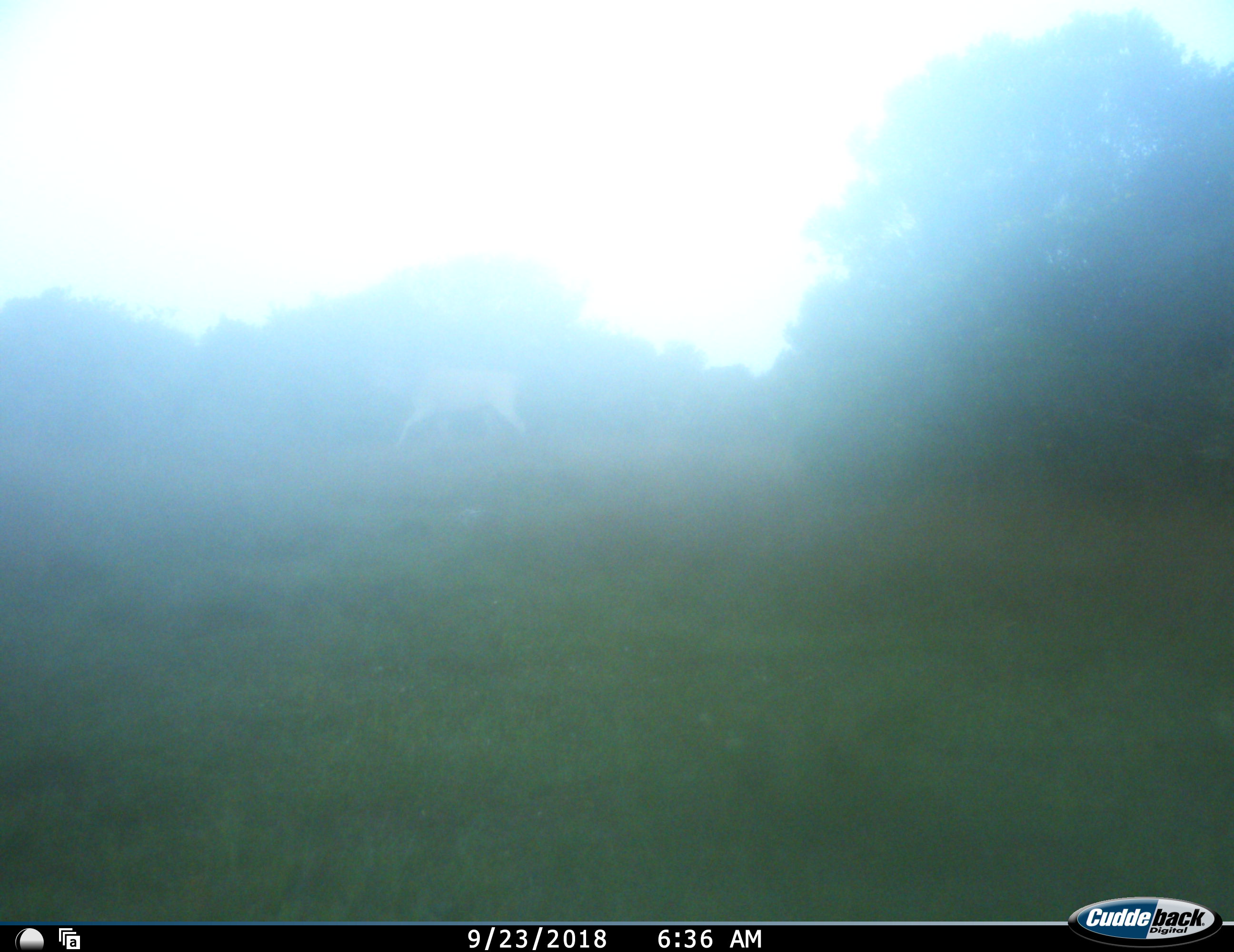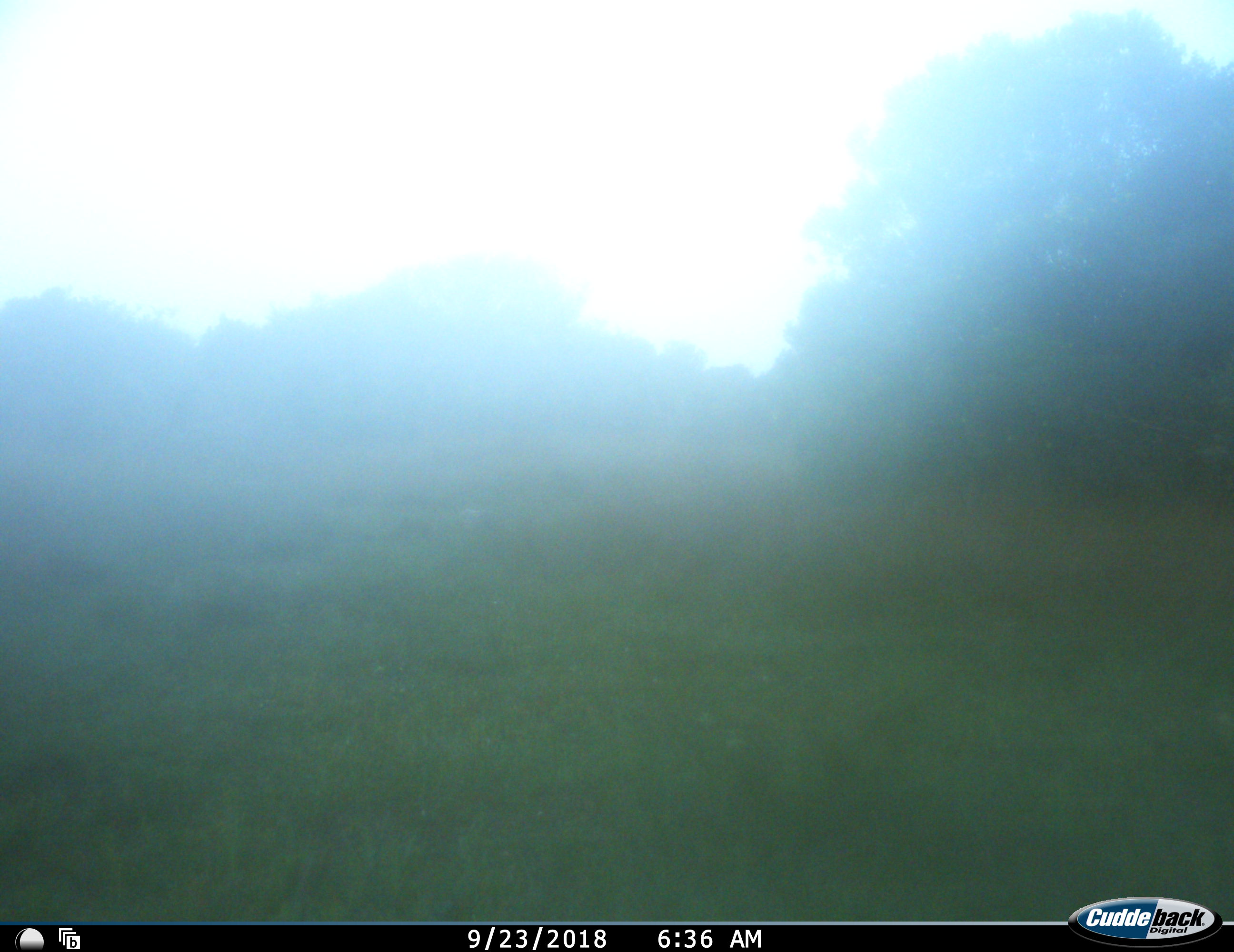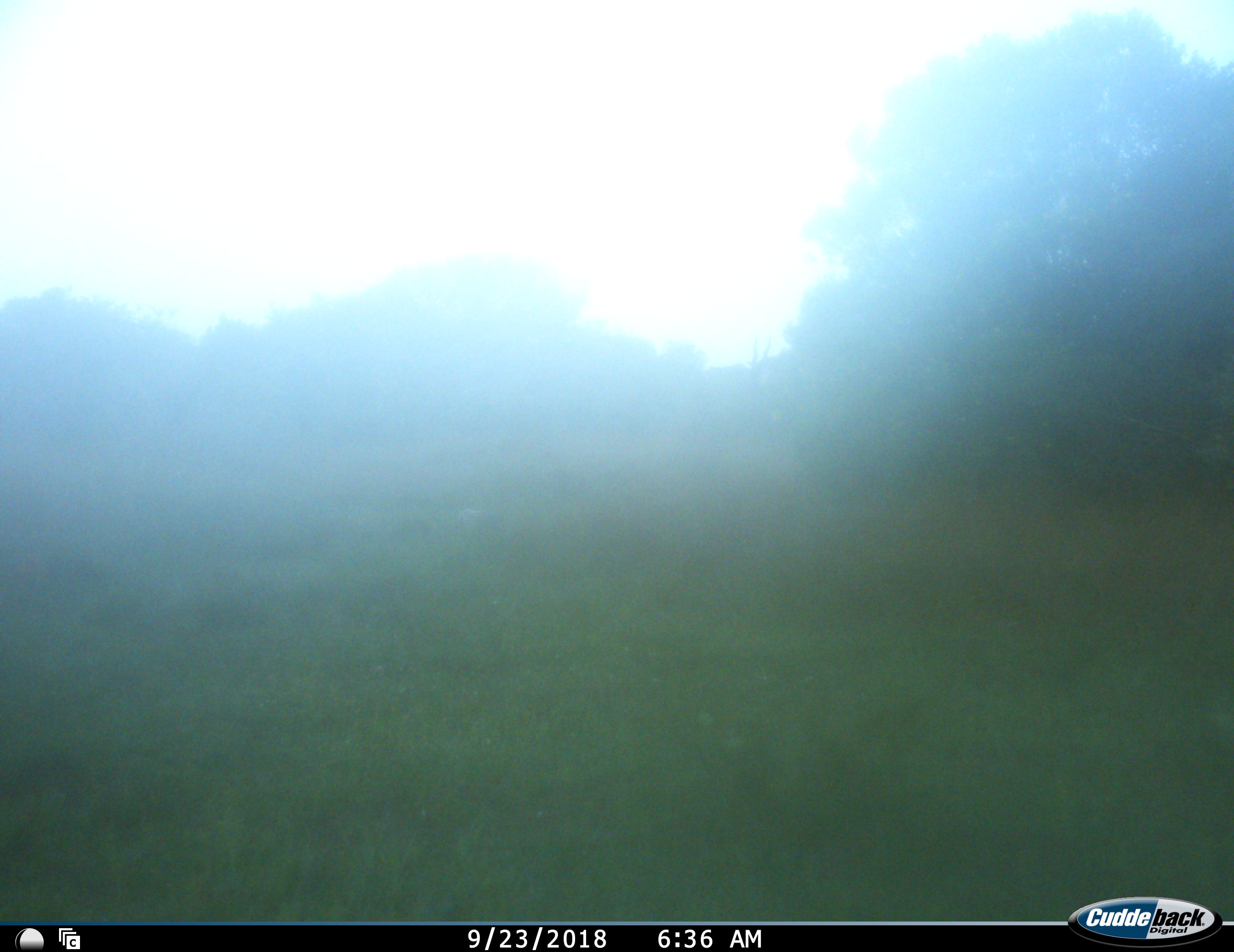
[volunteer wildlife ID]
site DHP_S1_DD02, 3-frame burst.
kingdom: Animalia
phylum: Chordata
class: Mammalia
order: Artiodactyla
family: Bovidae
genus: Tragelaphus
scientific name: Tragelaphus oryx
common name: eland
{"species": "eland (Tragelaphus oryx)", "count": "1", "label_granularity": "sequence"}